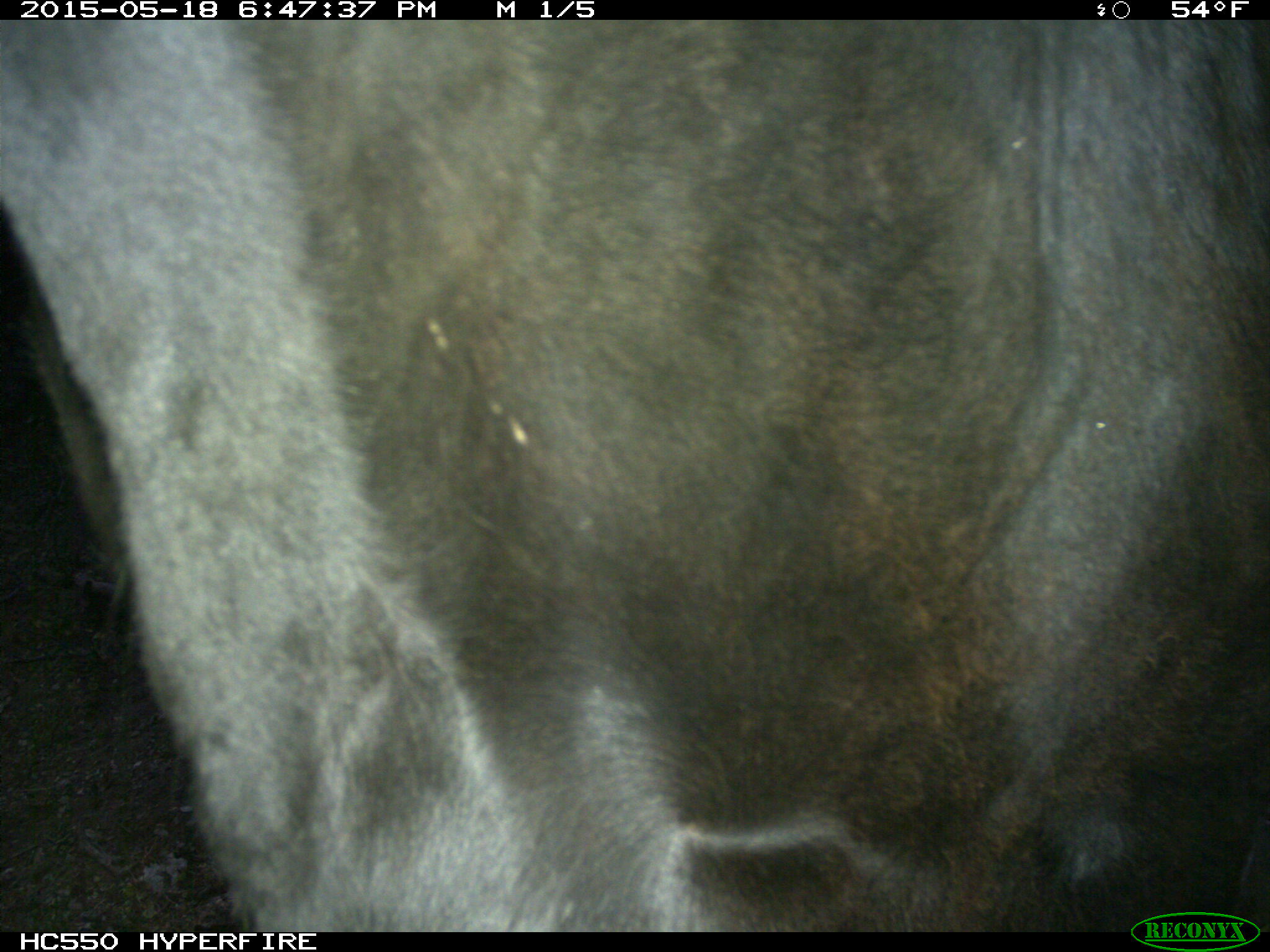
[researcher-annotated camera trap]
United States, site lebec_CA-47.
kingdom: Animalia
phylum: Chordata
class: Mammalia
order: Artiodactyla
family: Bovidae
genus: Bos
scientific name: Bos taurus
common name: domestic cow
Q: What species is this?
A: Bos taurus (domestic cow).